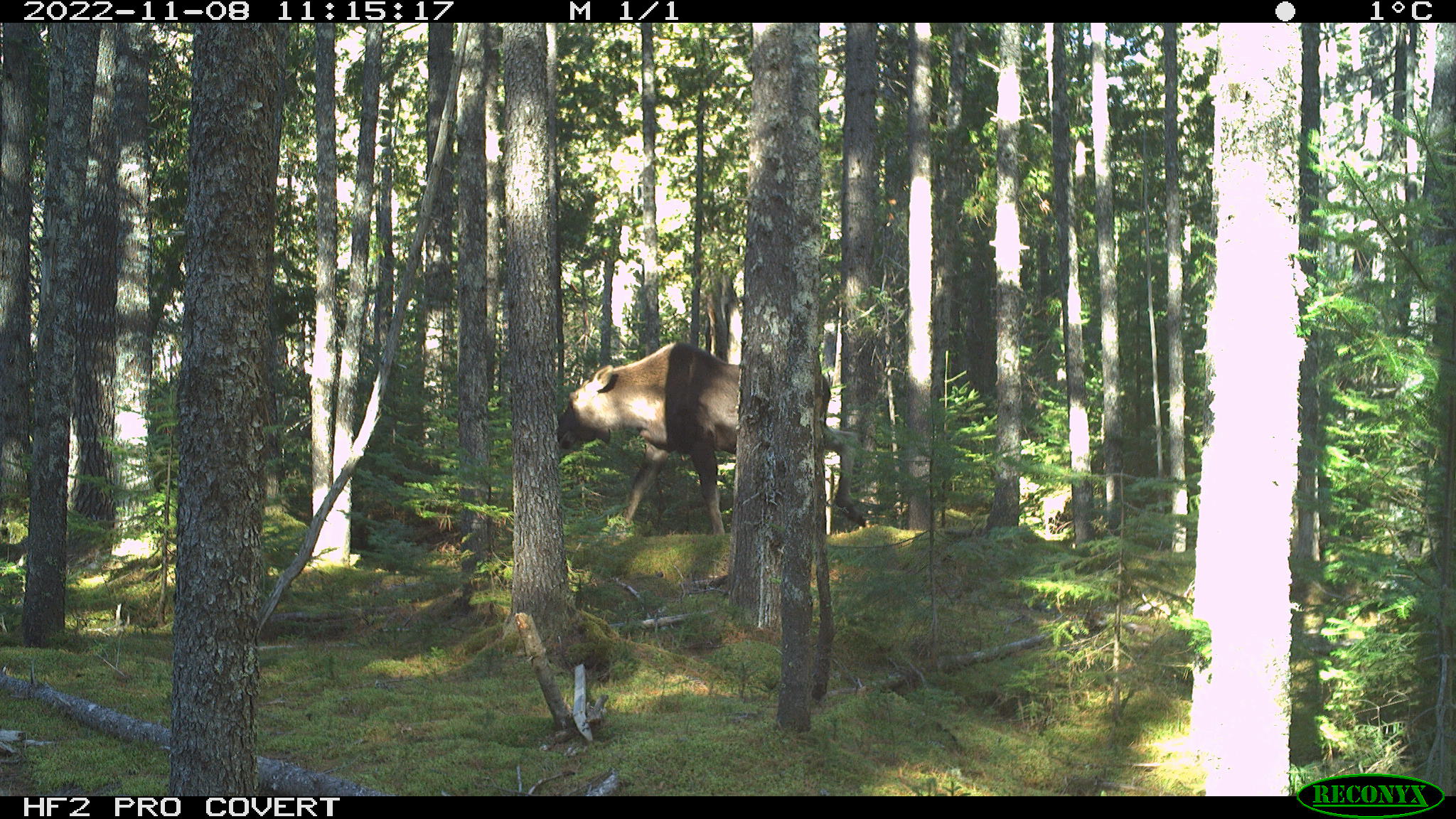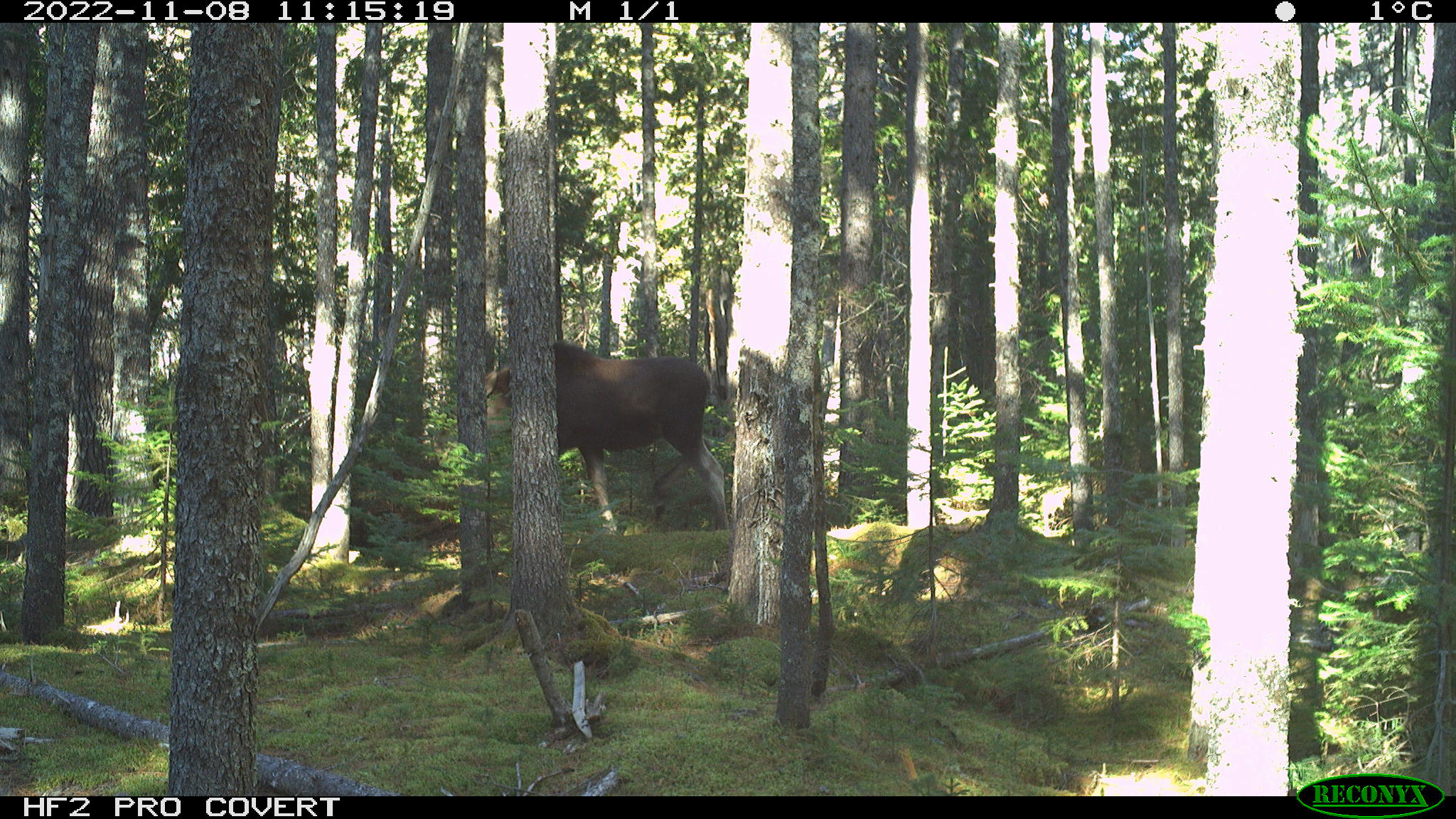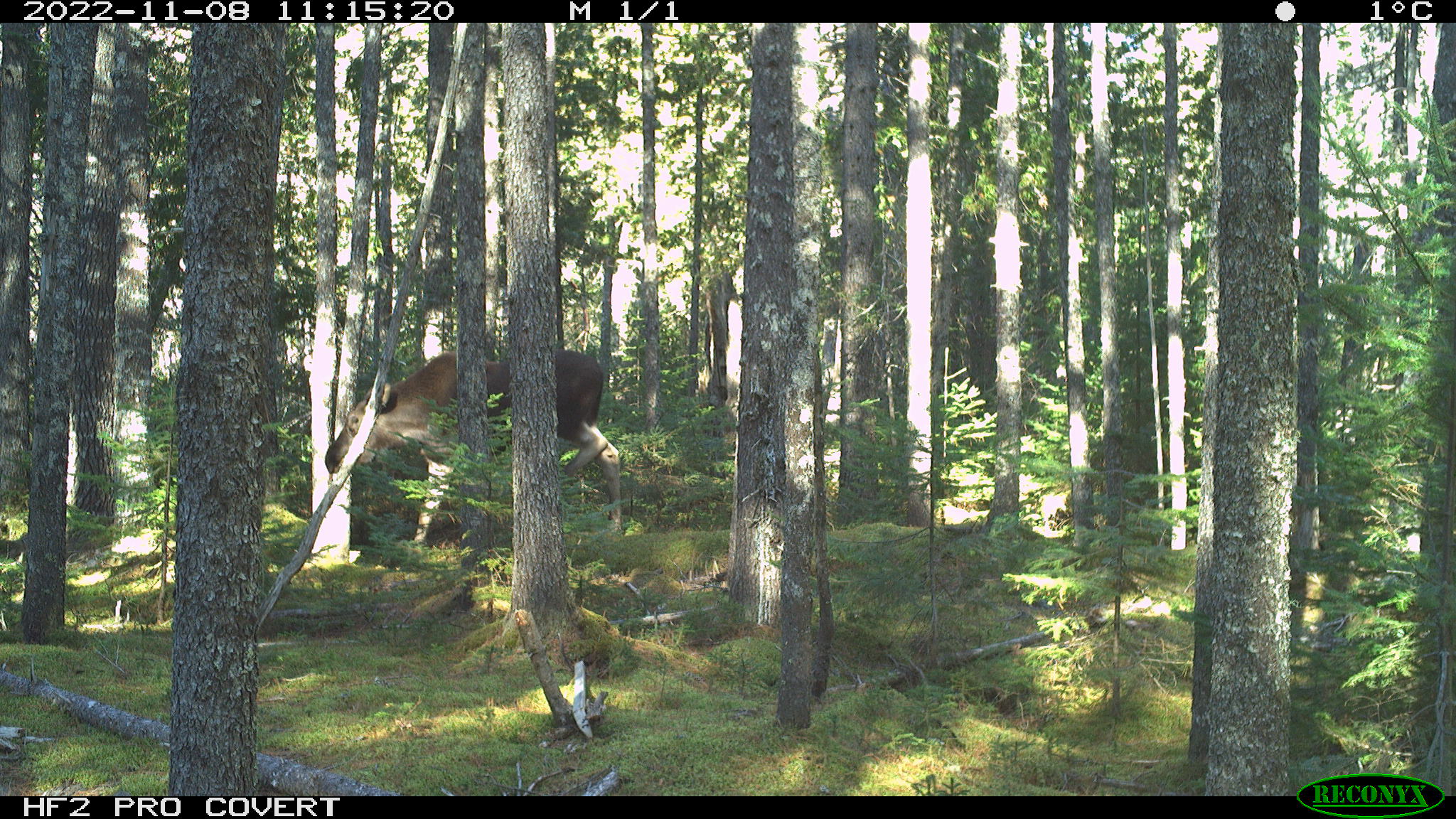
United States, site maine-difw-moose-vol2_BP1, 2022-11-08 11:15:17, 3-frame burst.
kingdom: Animalia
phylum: Chordata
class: Mammalia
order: Artiodactyla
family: Cervidae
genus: Alces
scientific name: Alces alces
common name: moose